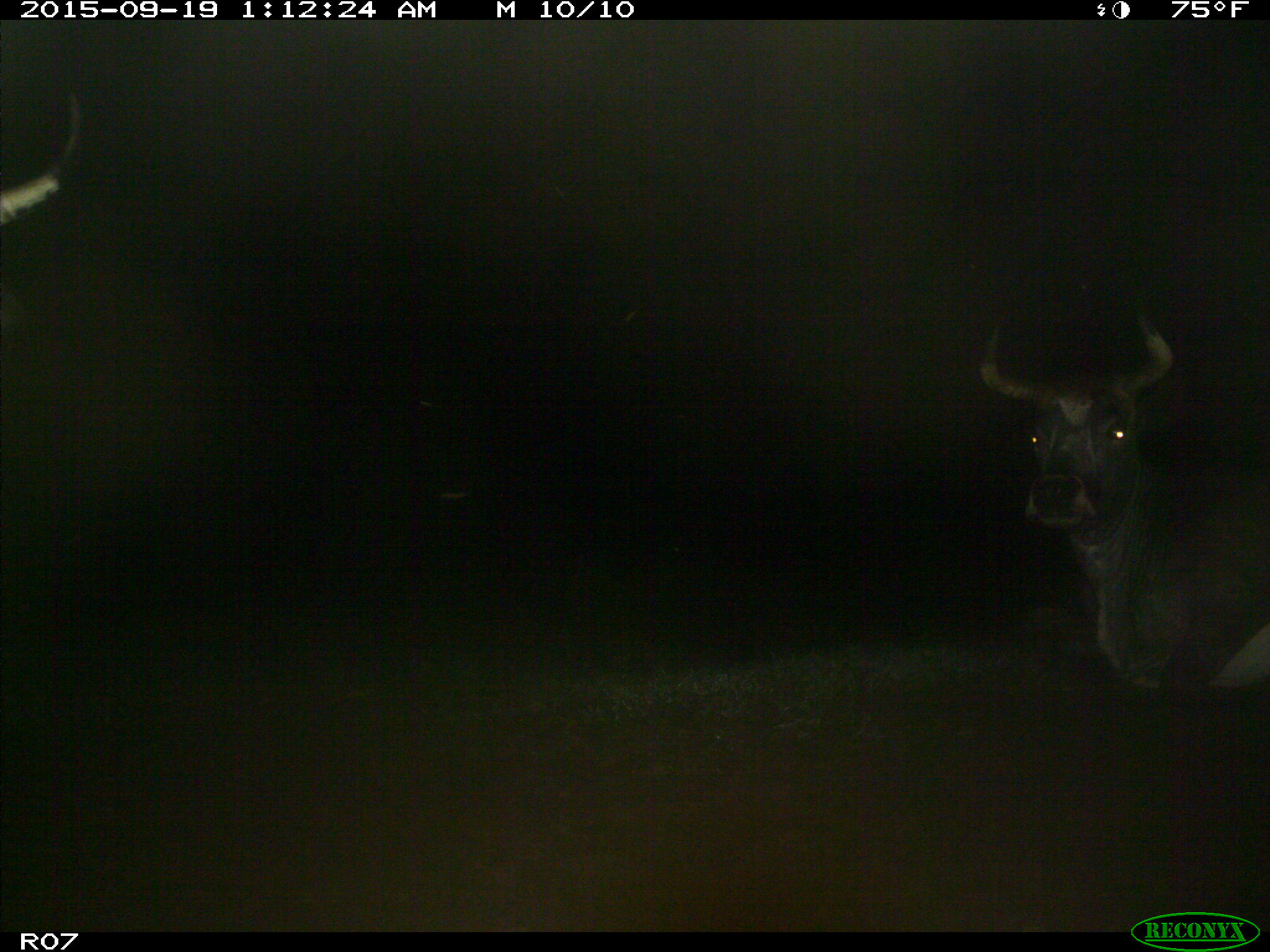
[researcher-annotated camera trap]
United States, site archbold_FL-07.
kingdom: Animalia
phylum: Chordata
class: Mammalia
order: Artiodactyla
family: Bovidae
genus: Bos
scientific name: Bos taurus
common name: domestic cow